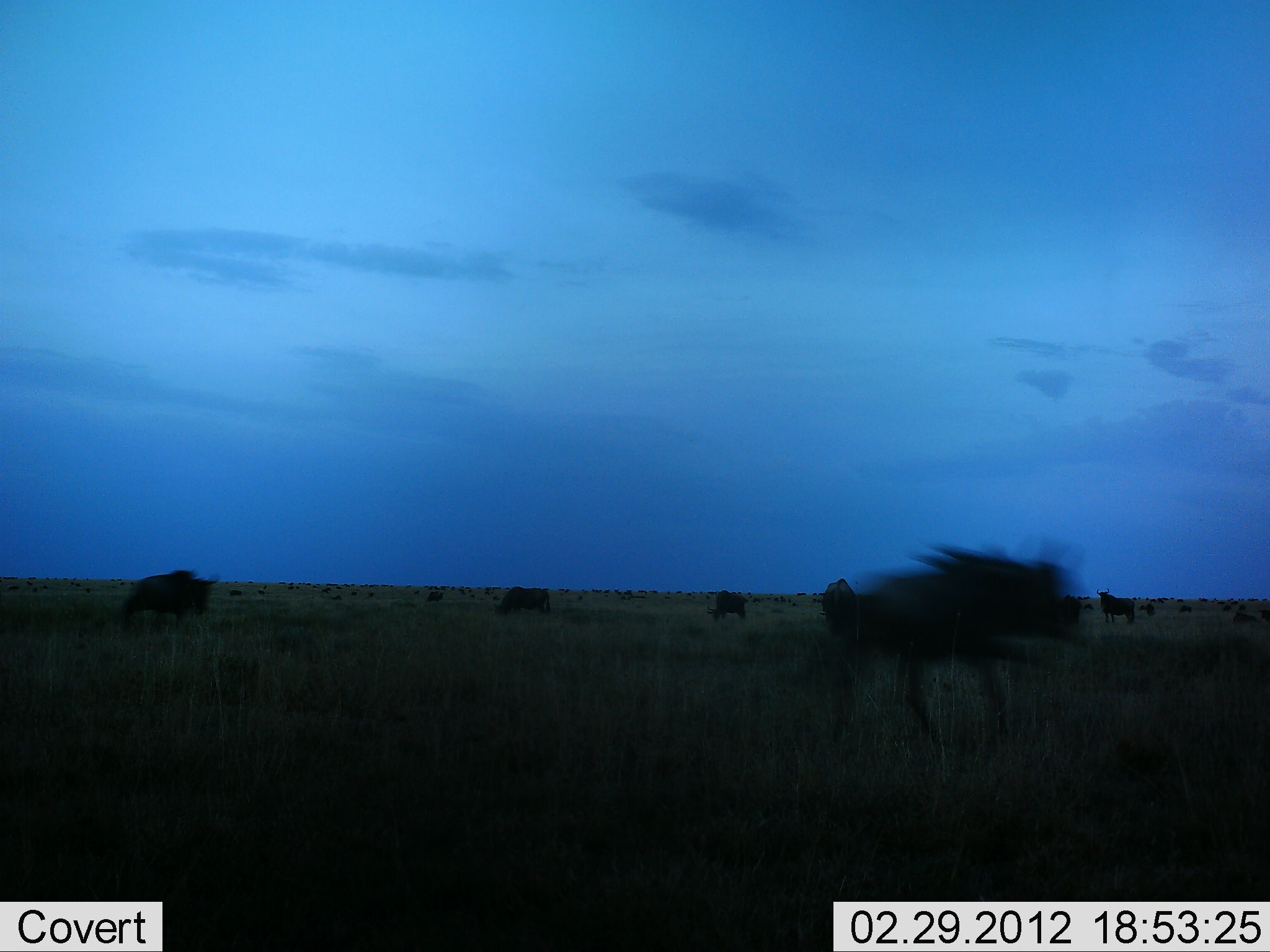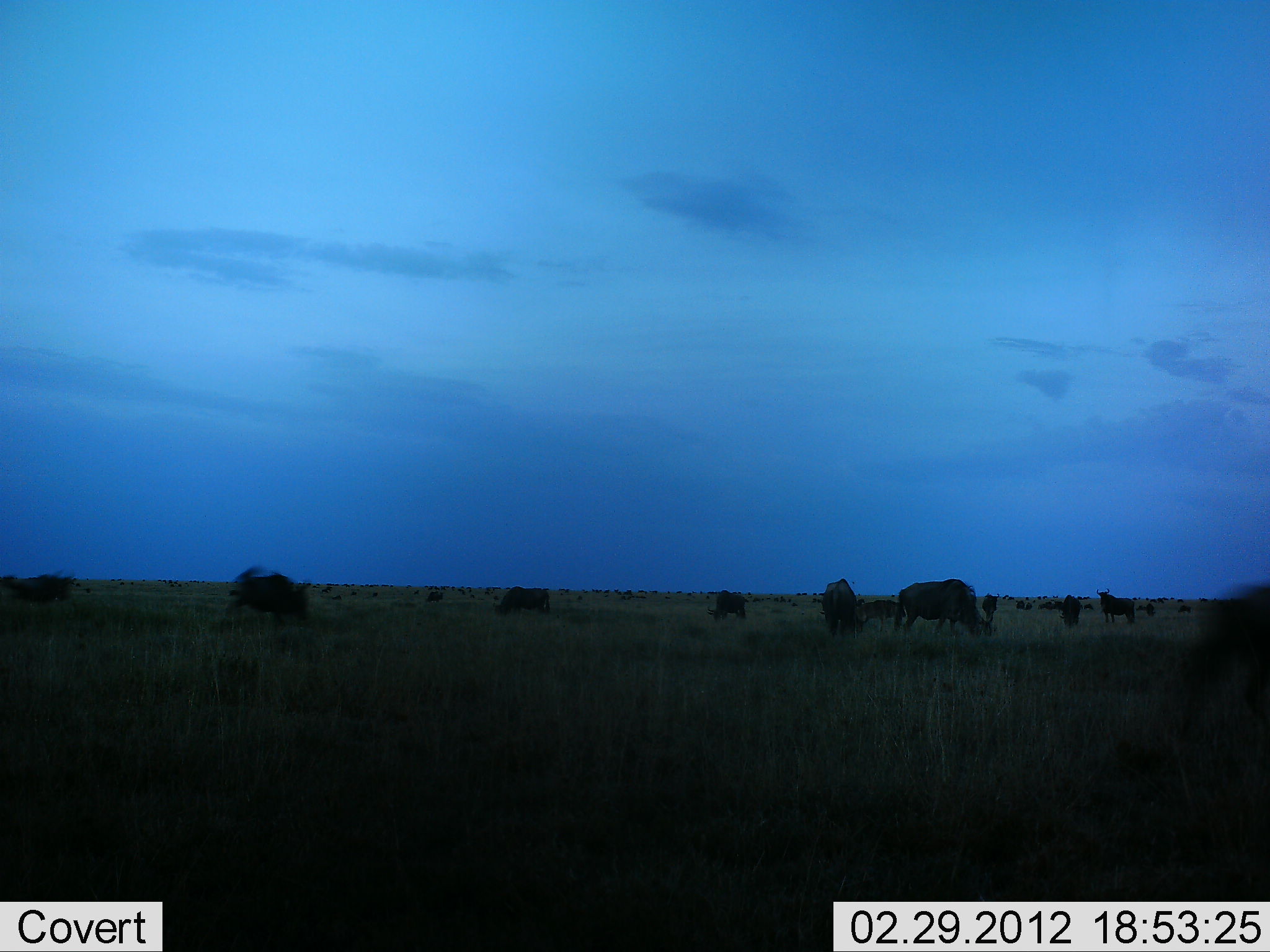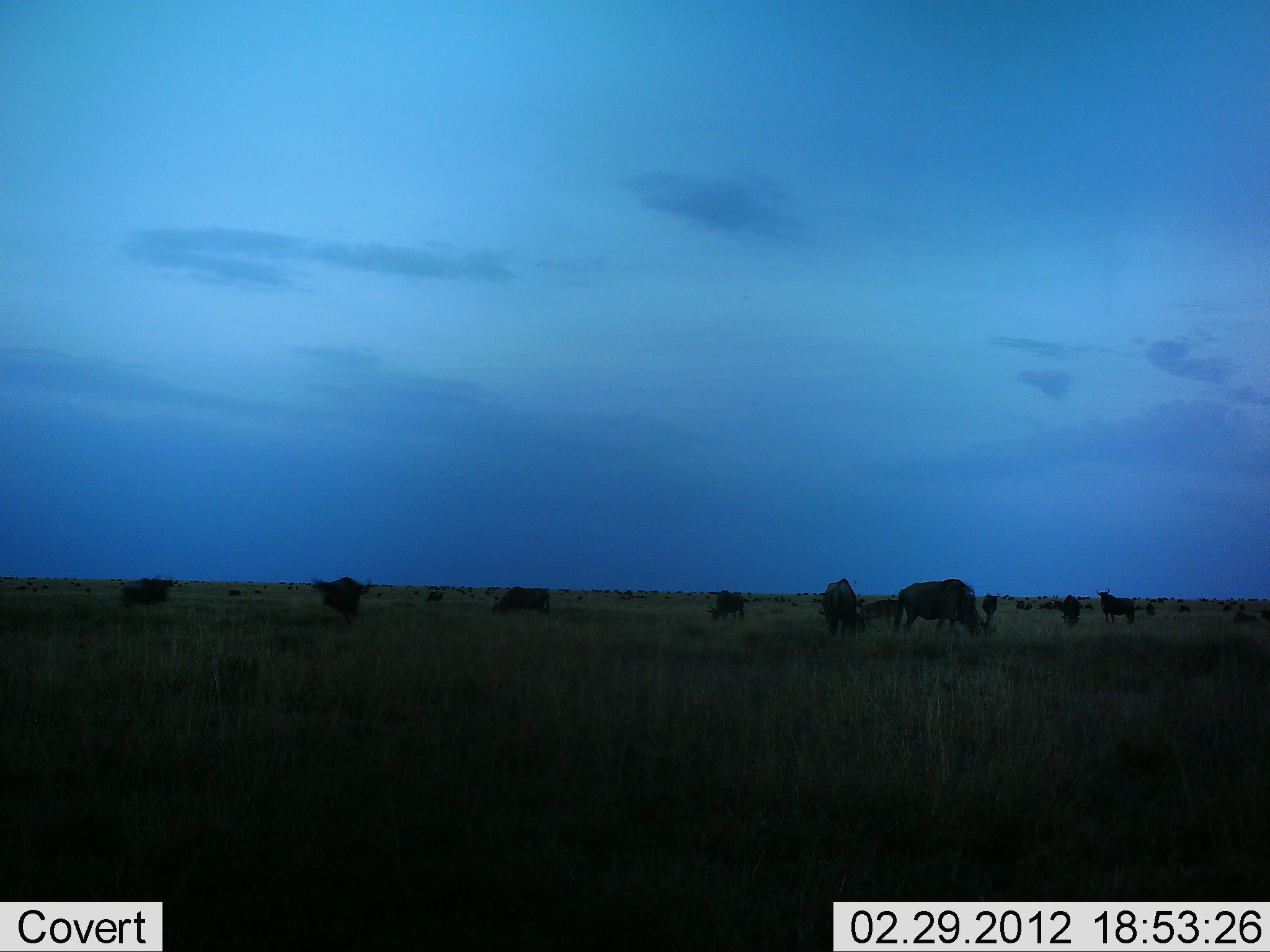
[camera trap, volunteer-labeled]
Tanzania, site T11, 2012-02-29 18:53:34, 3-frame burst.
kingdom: Animalia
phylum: Chordata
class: Mammalia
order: Artiodactyla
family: Bovidae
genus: Connochaetes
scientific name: Connochaetes taurinus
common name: blue wildebeest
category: wildebeest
Wildebeest (blue wildebeest) (Connochaetes taurinus), count 11-50. Behavior (volunteer vote fractions): standing 54%, resting 8%, moving 85%, interacting 23%. Young present (vote fraction): 0%. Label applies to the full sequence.